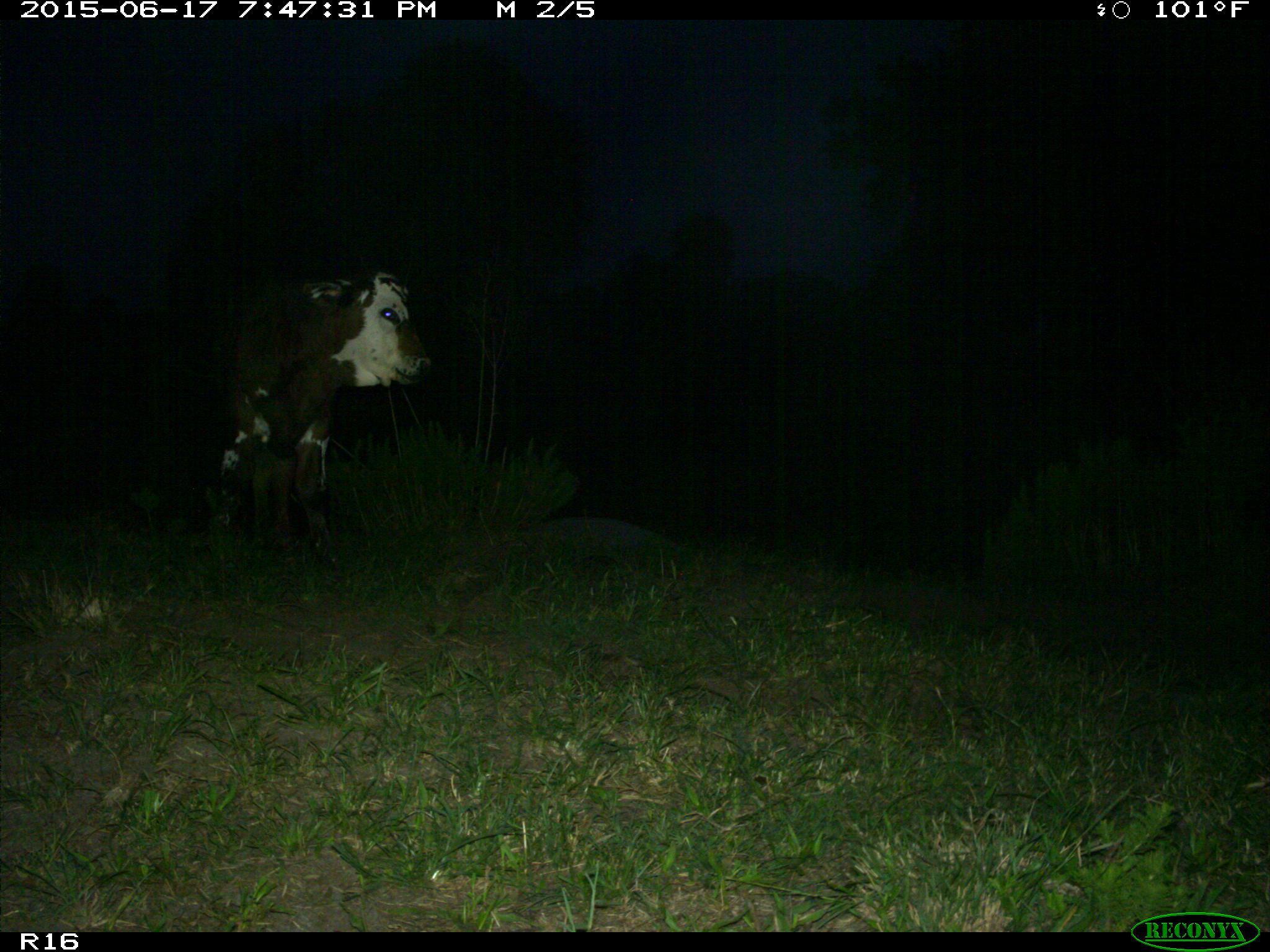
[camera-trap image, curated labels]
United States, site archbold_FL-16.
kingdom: Animalia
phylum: Chordata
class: Mammalia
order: Artiodactyla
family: Bovidae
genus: Bos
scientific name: Bos taurus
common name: domestic cow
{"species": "Bos taurus (domestic cow)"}